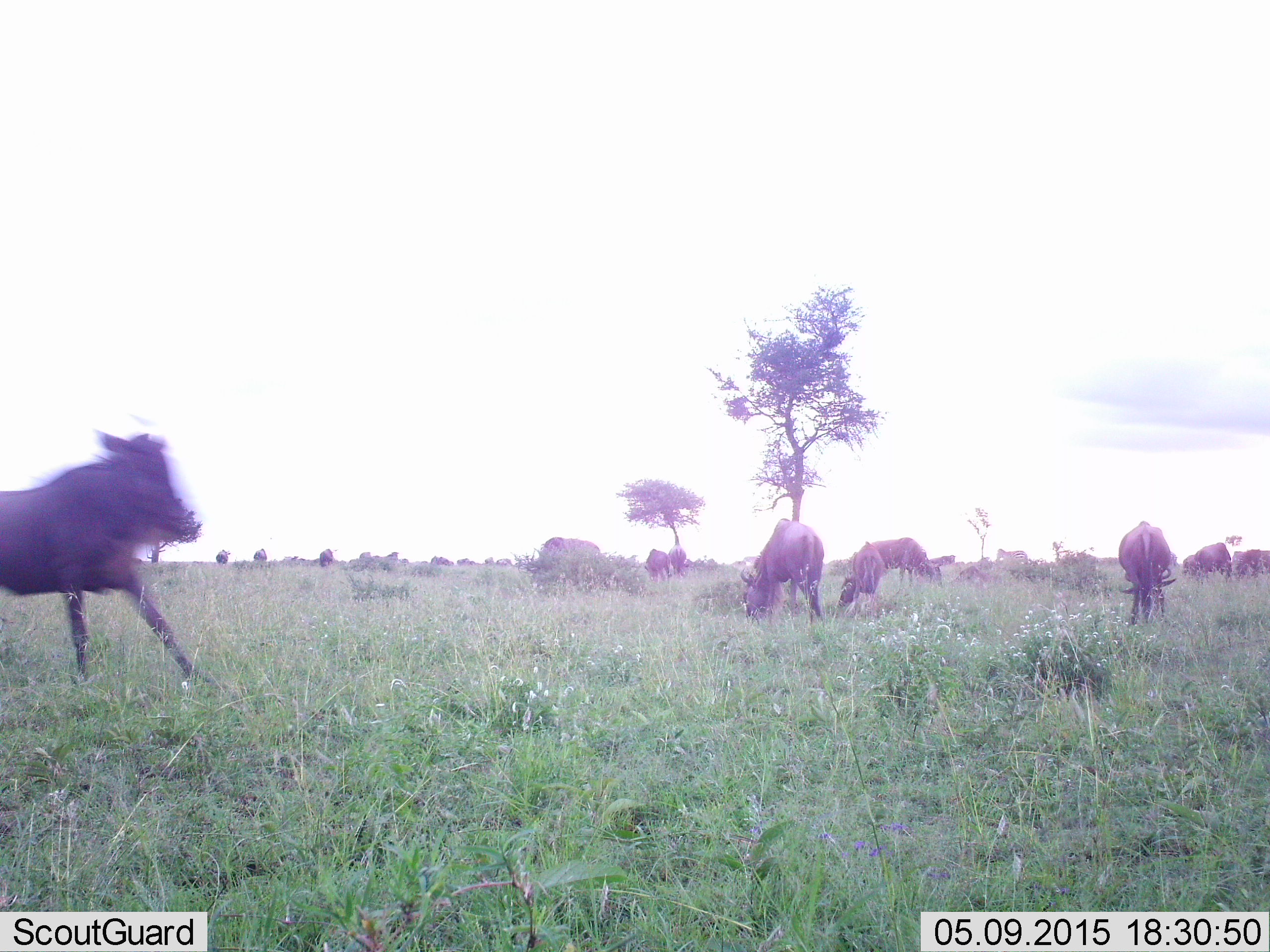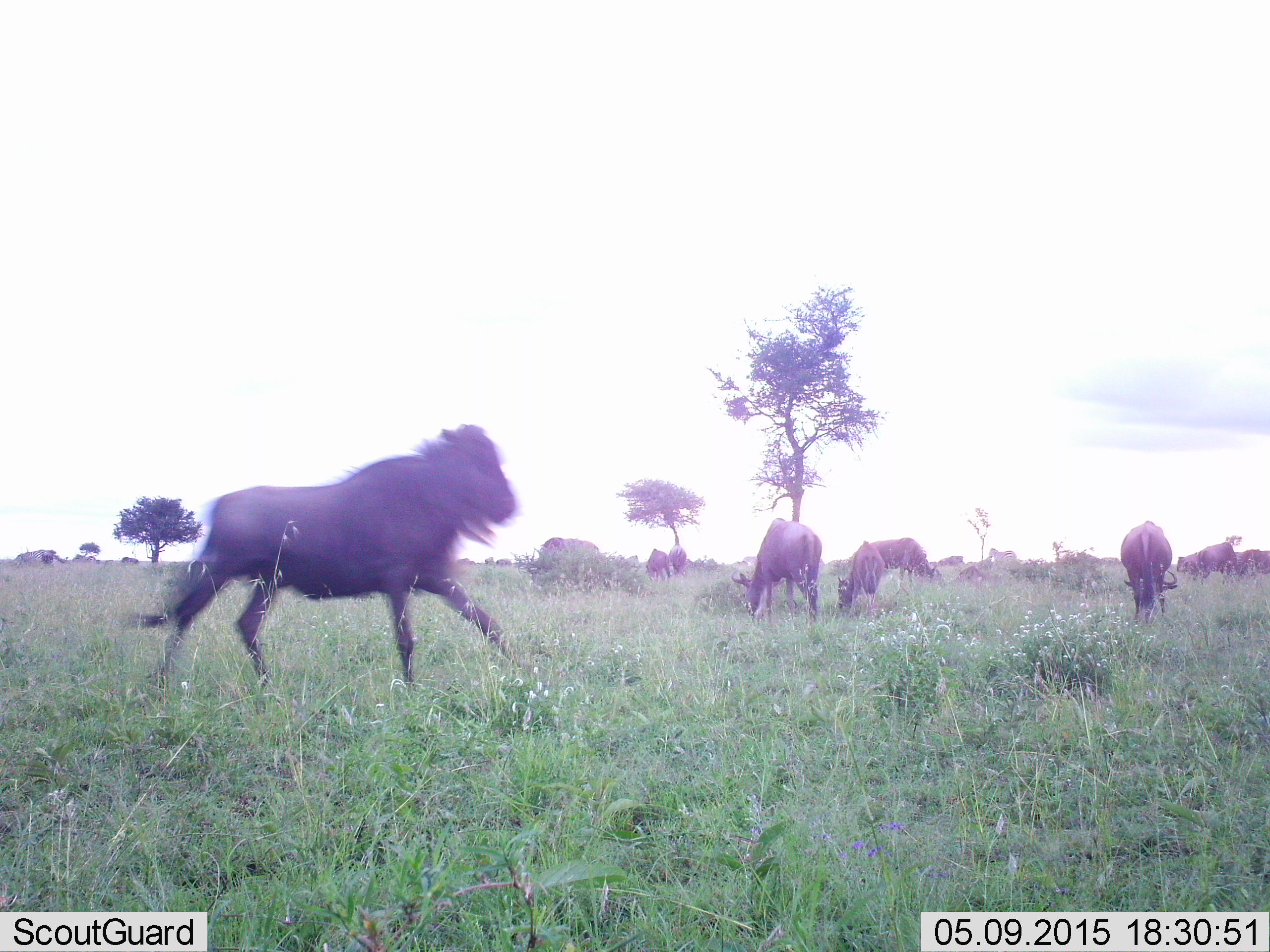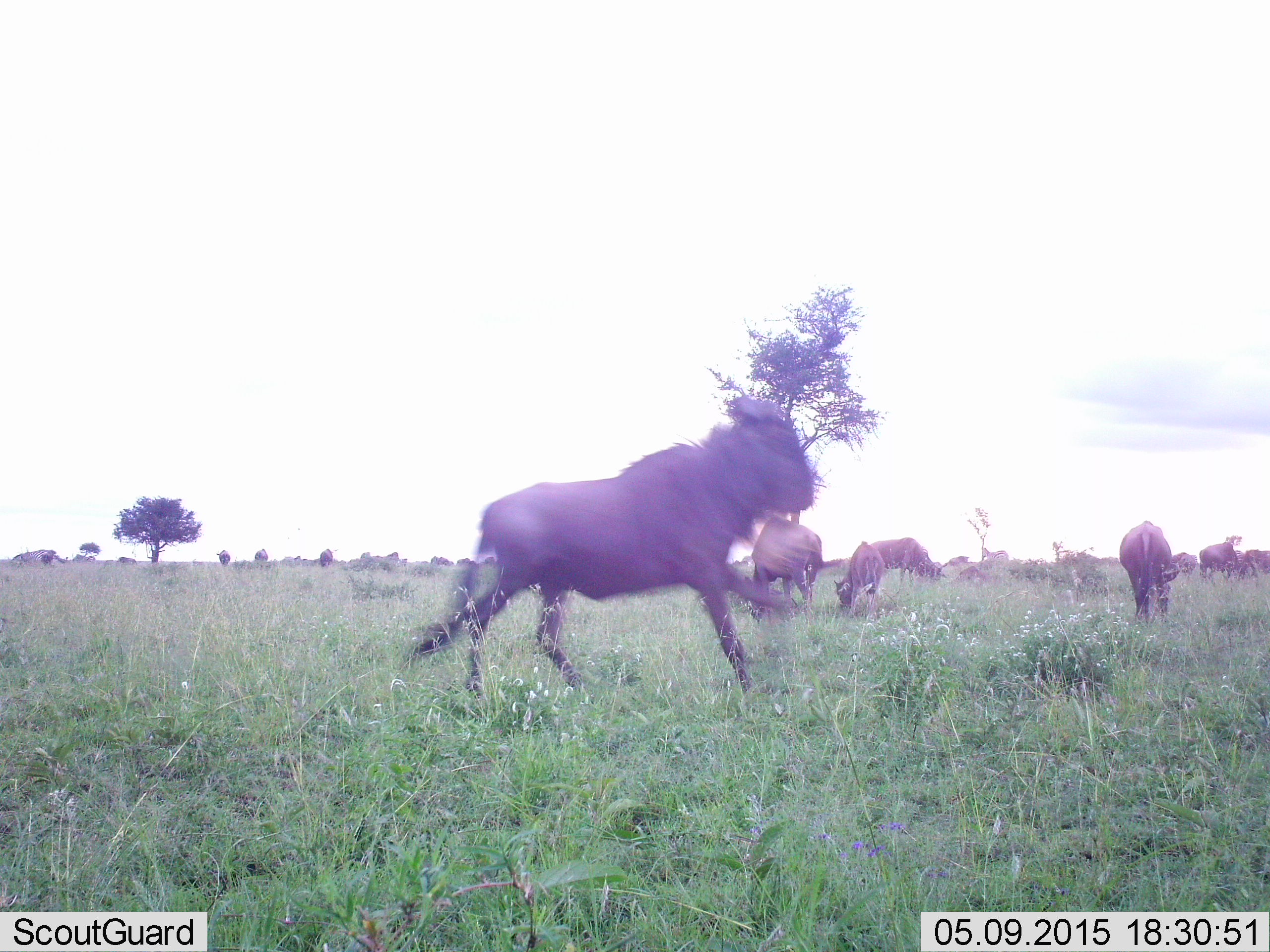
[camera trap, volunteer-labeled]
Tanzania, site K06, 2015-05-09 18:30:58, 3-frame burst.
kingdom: Animalia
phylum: Chordata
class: Mammalia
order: Artiodactyla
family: Bovidae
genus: Connochaetes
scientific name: Connochaetes taurinus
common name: blue wildebeest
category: wildebeest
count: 11-50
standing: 50%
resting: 0%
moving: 79%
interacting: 0%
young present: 0%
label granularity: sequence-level